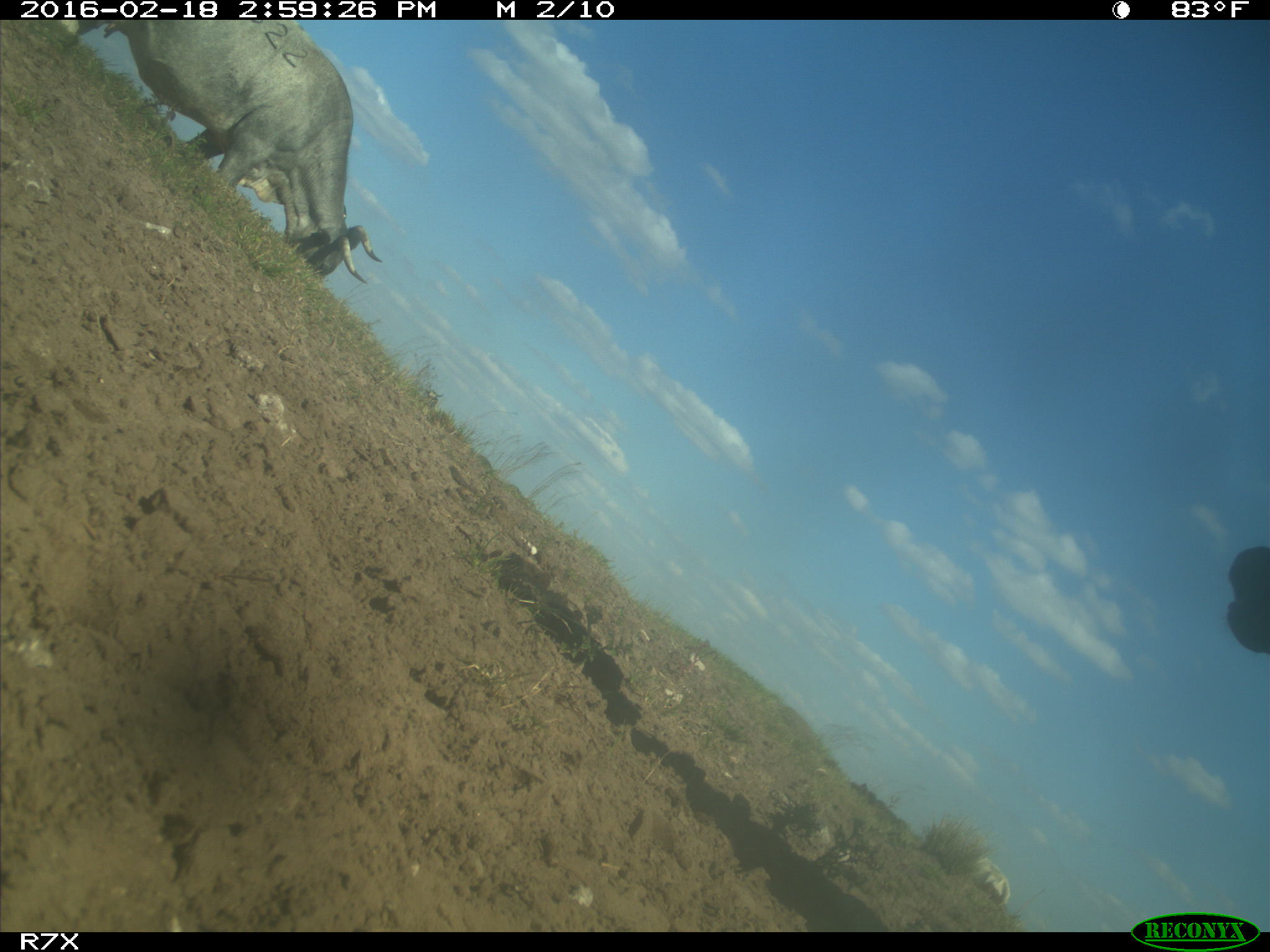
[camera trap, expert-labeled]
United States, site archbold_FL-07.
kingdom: Animalia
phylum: Chordata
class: Mammalia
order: Artiodactyla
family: Bovidae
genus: Bos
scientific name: Bos taurus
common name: domestic cow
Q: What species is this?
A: Bos taurus (domestic cow).